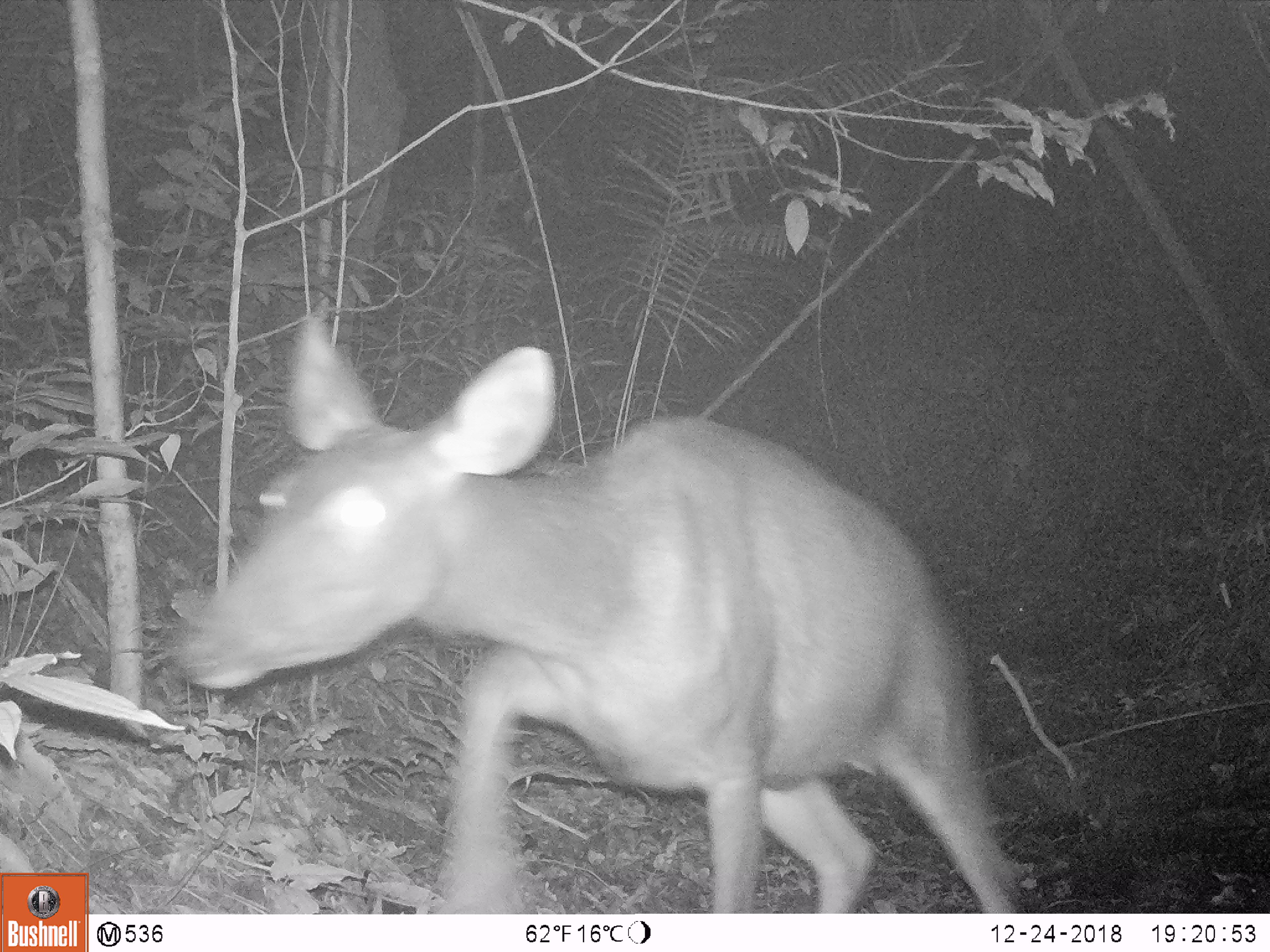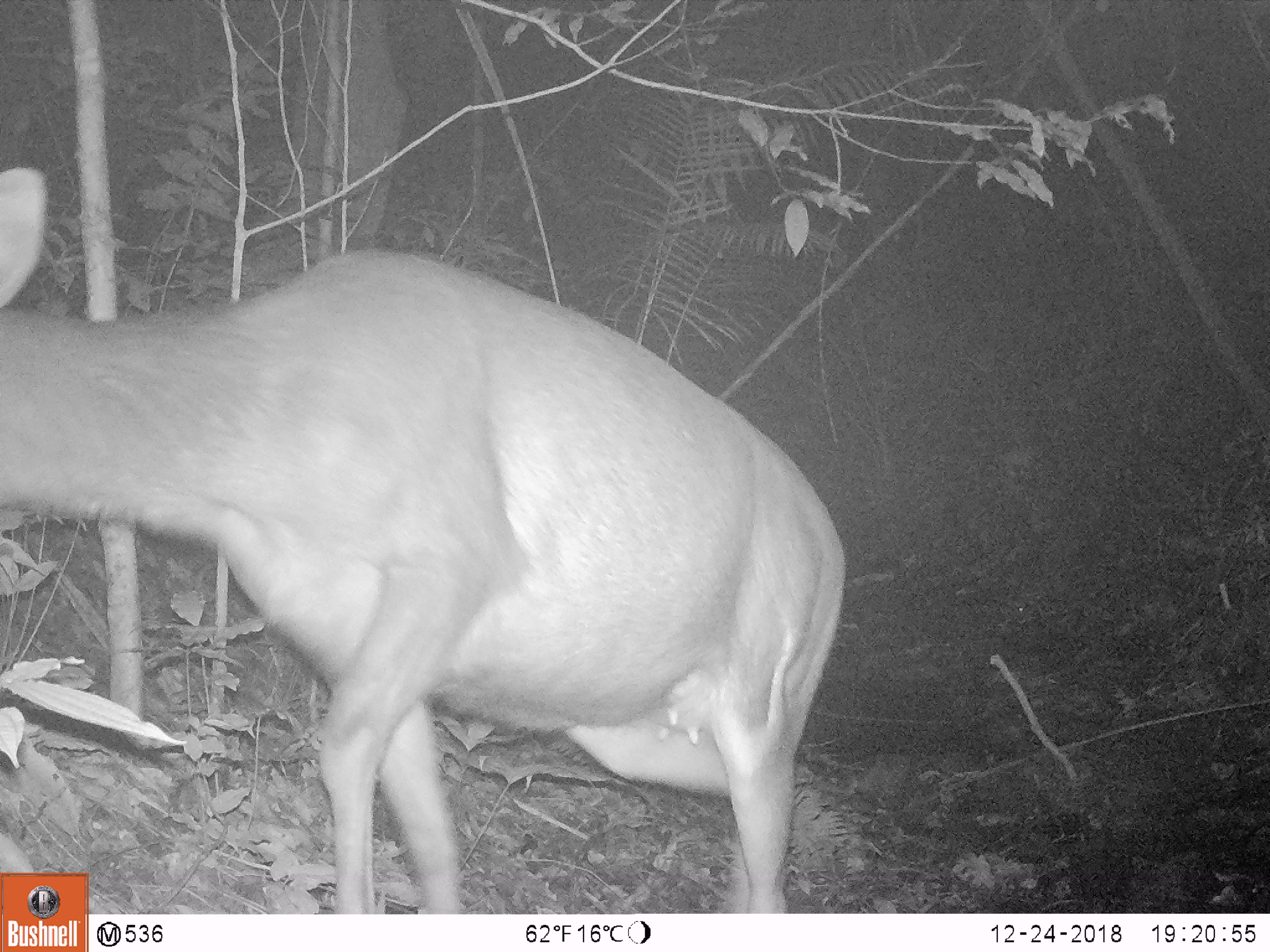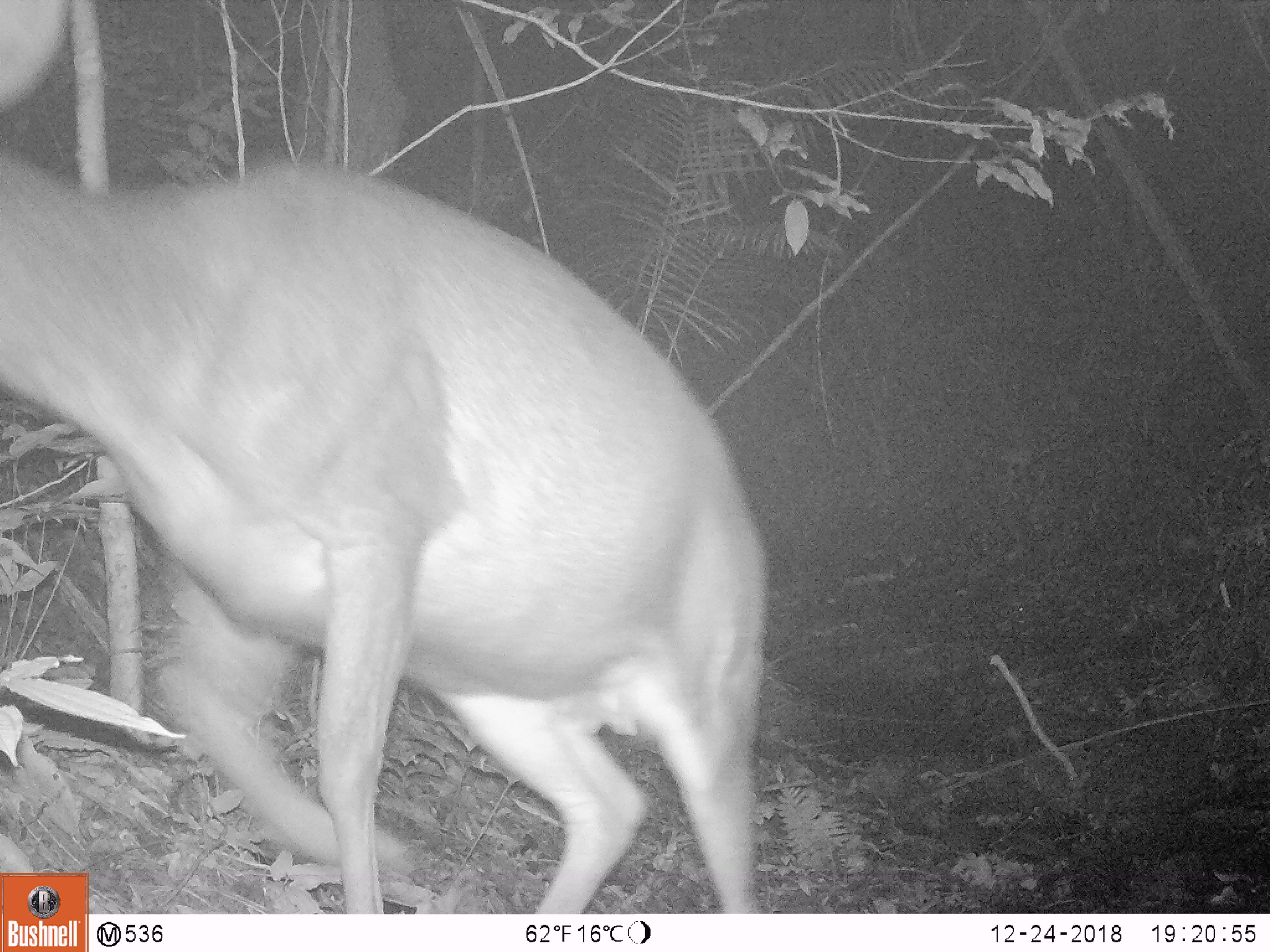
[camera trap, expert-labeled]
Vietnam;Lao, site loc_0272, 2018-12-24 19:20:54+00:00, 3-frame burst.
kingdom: Animalia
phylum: Chordata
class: Mammalia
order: Artiodactyla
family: Cervidae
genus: Rusa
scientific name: Rusa unicolor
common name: sambar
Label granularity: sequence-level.